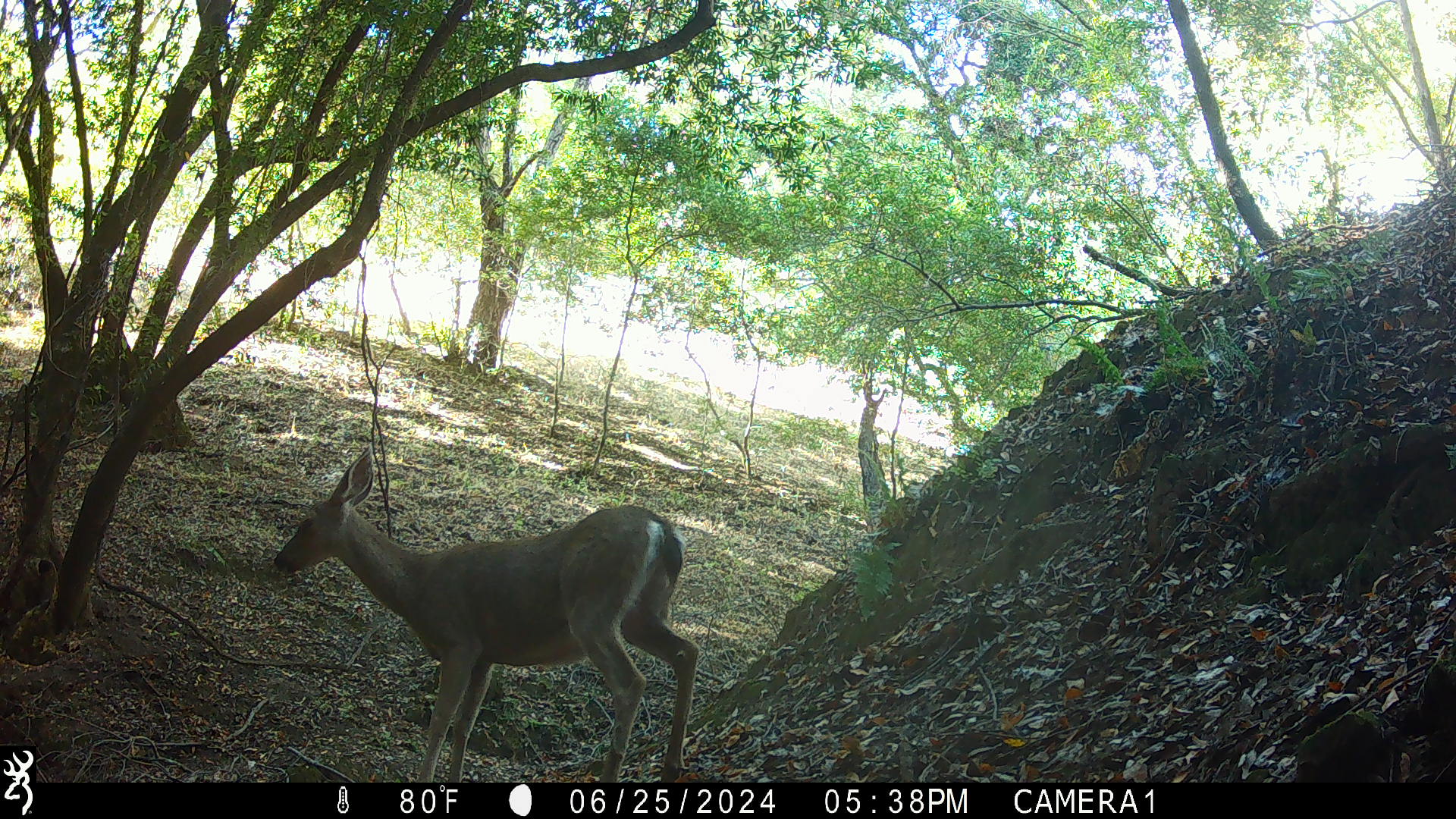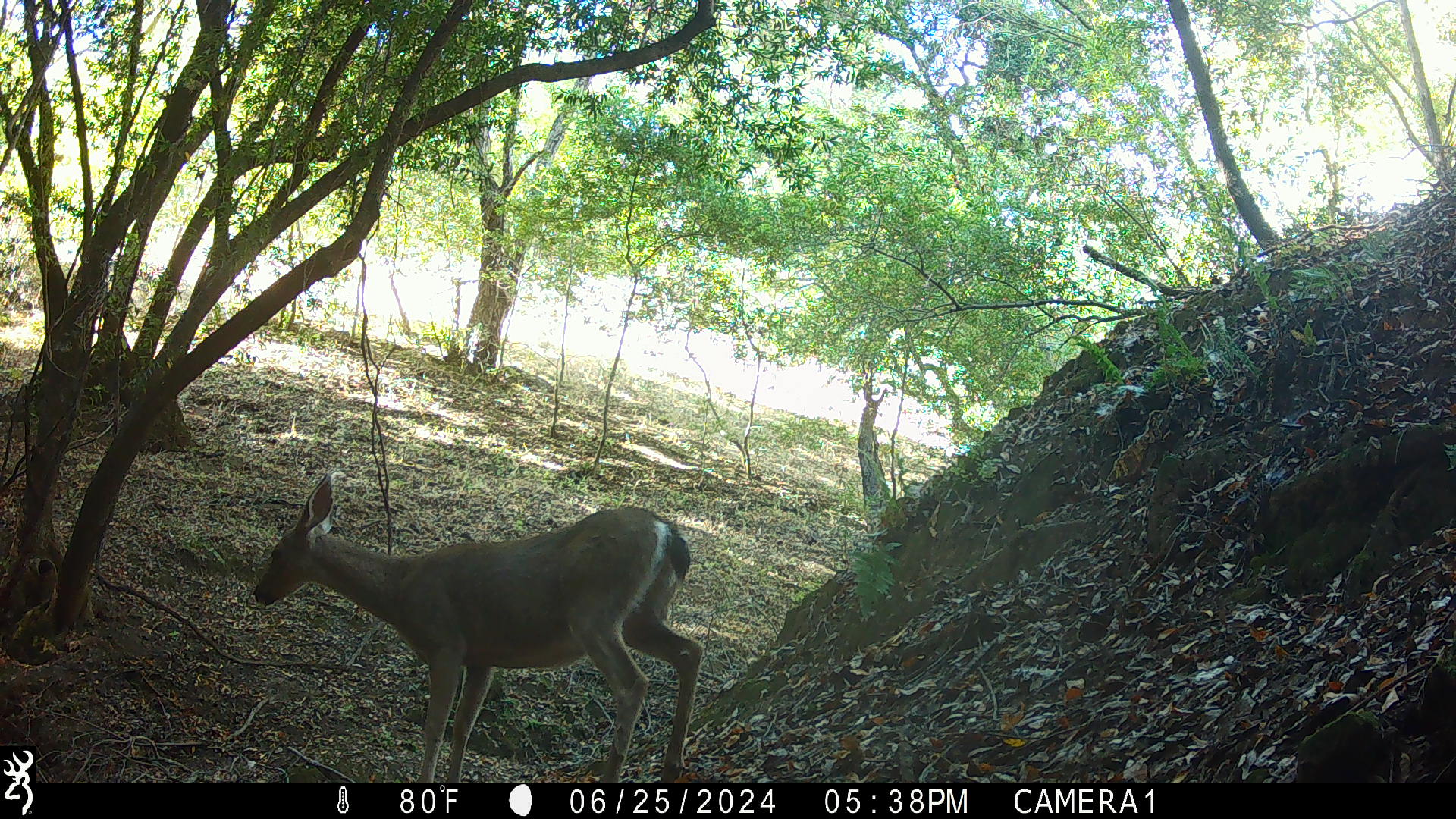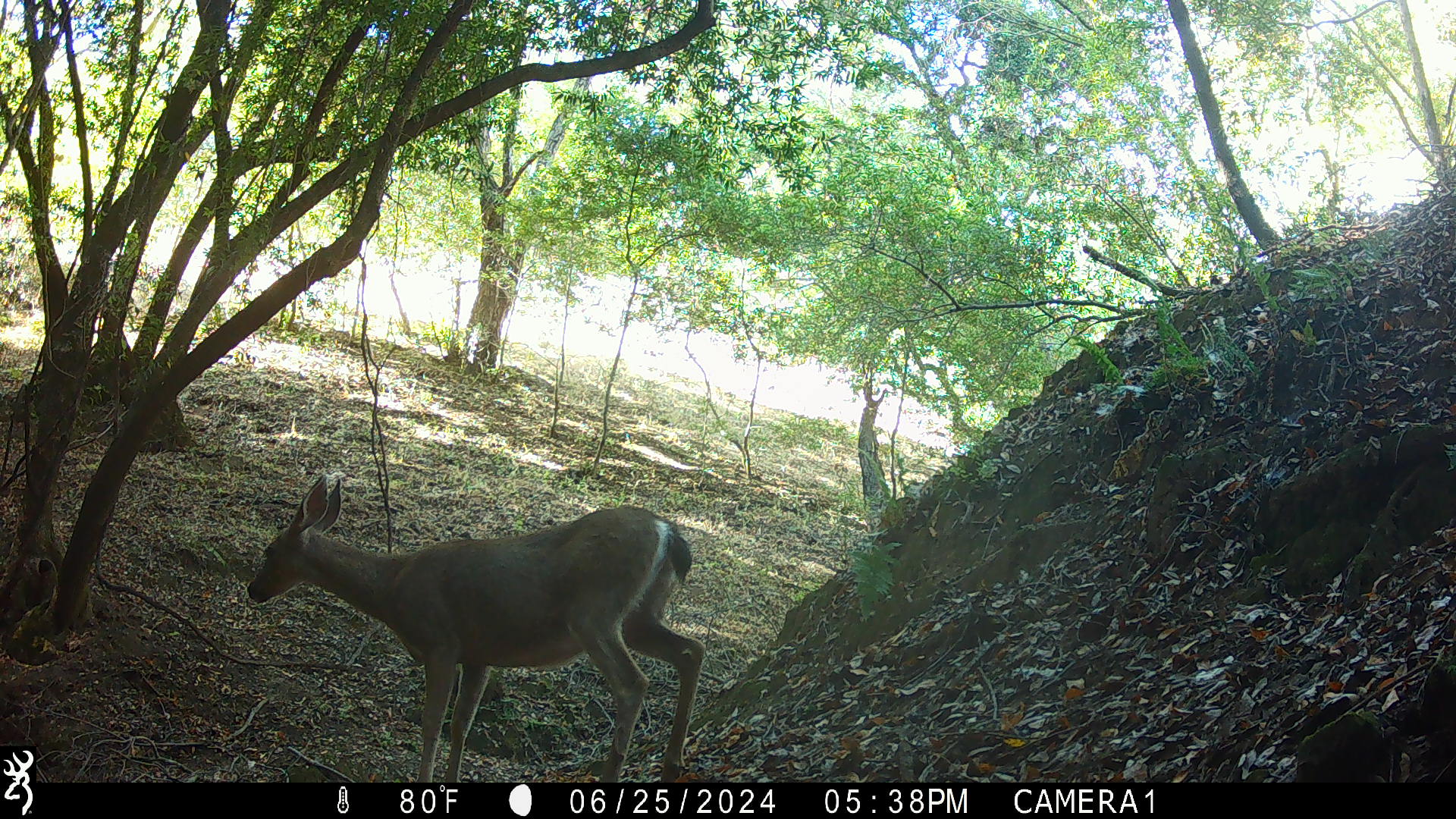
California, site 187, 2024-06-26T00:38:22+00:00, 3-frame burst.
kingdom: Animalia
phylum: Chordata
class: Mammalia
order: Artiodactyla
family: Cervidae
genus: Odocoileus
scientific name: Odocoileus hemionus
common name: mule deer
Mule deer (Odocoileus hemionus).